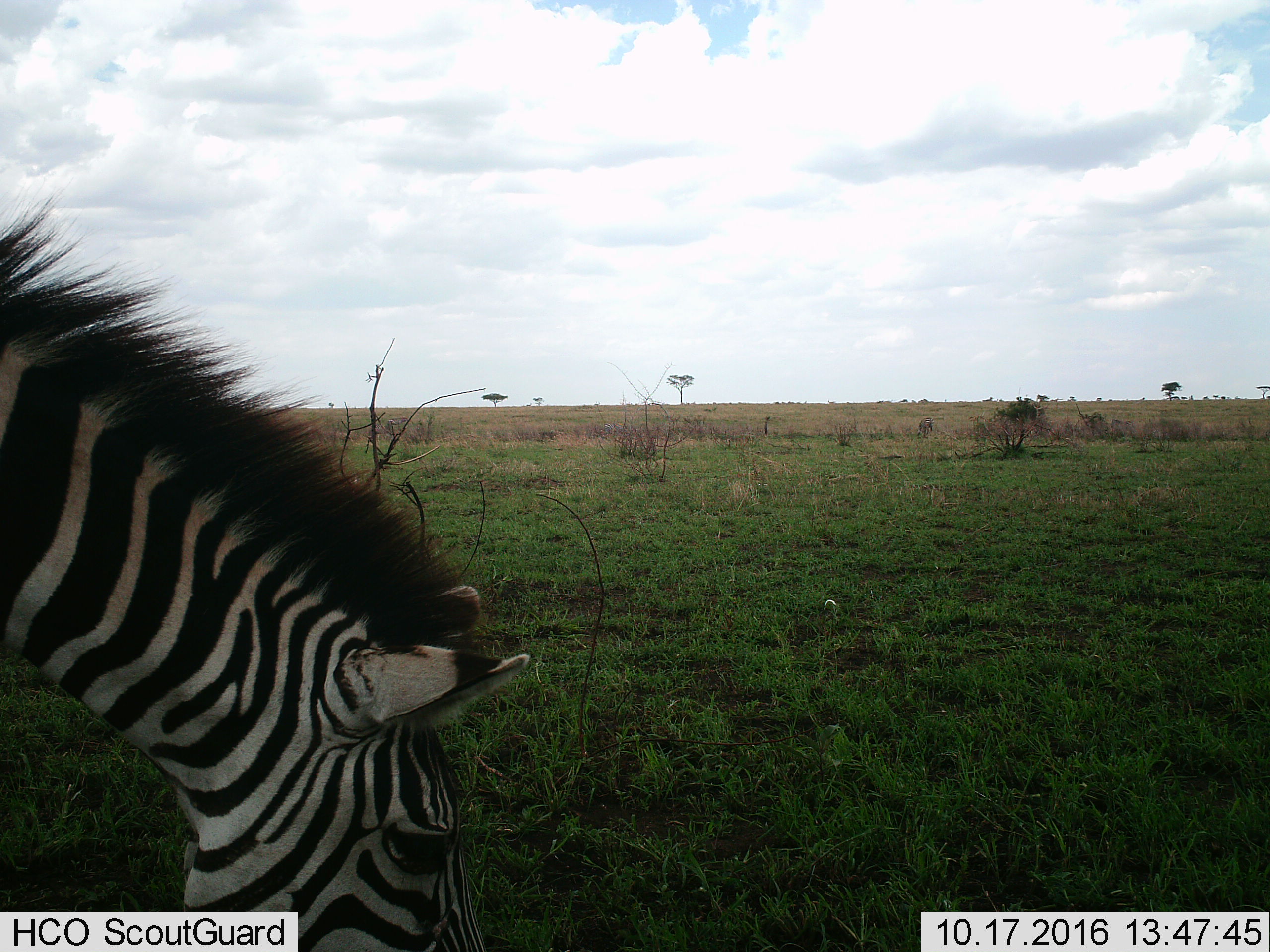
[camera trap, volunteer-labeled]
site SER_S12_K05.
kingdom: Animalia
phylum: Chordata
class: Mammalia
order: Perissodactyla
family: Equidae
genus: Equus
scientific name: Equus quagga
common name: plains zebra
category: zebraplains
Zebraplains (plains zebra) (Equus quagga), count 1. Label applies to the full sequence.